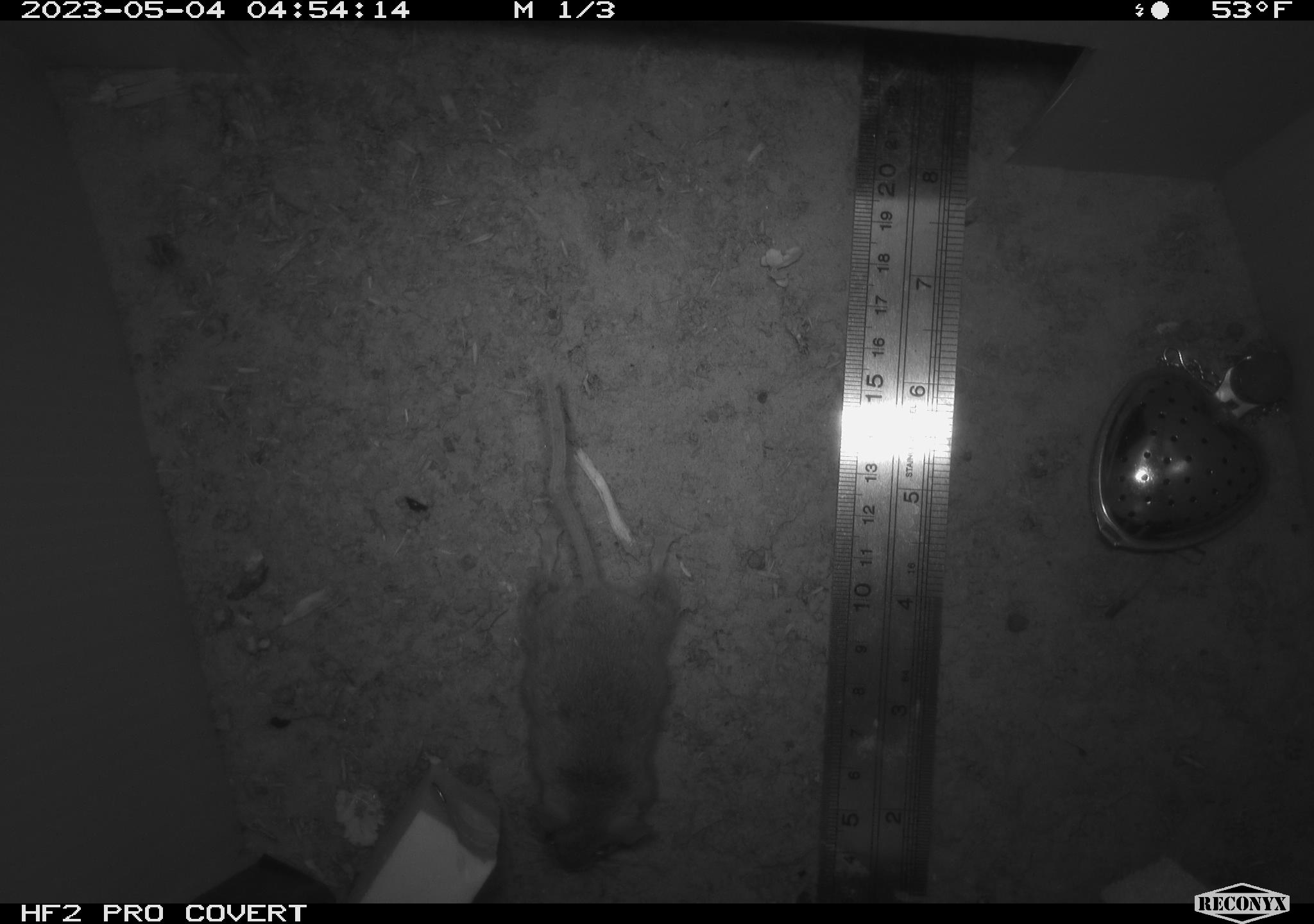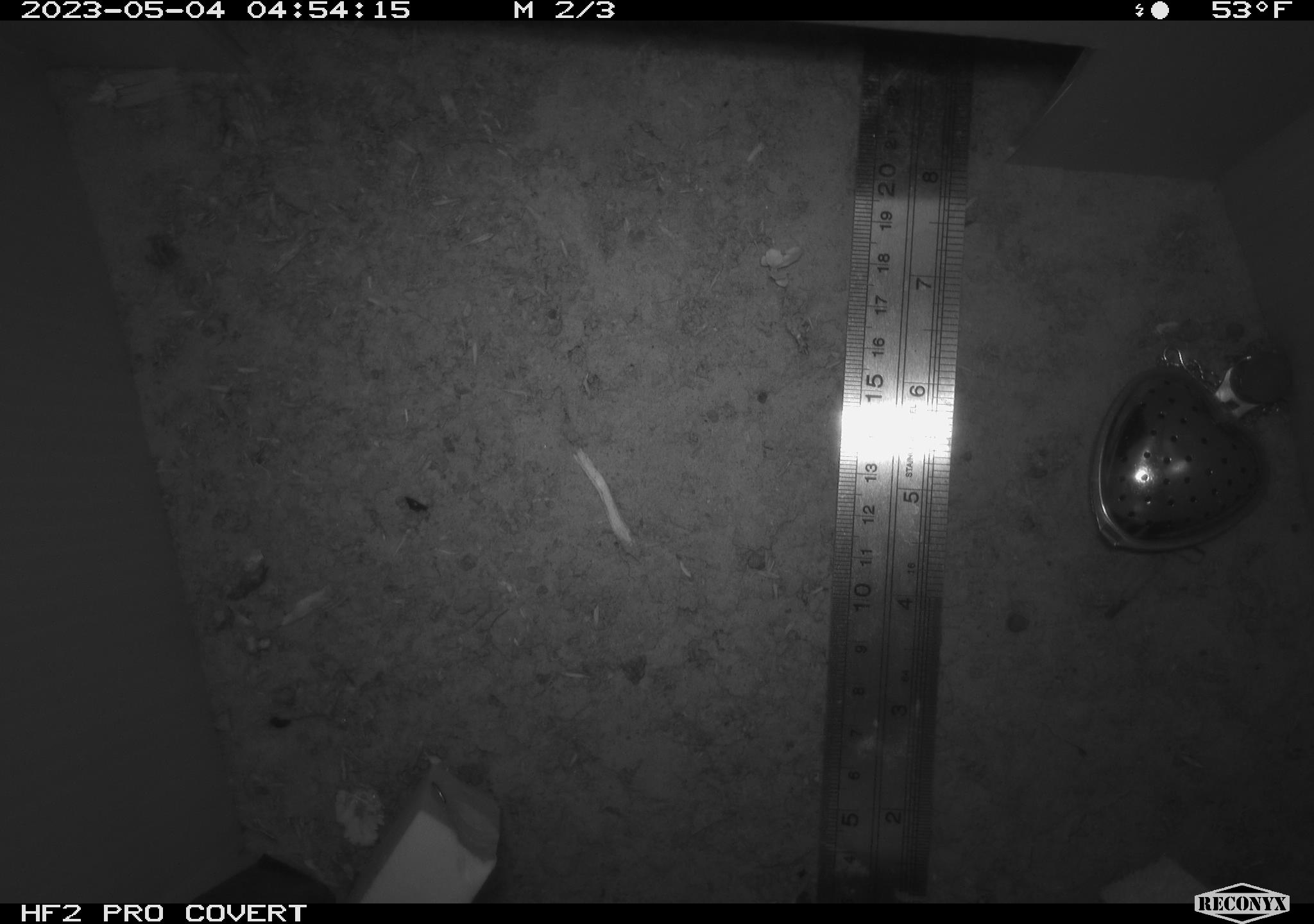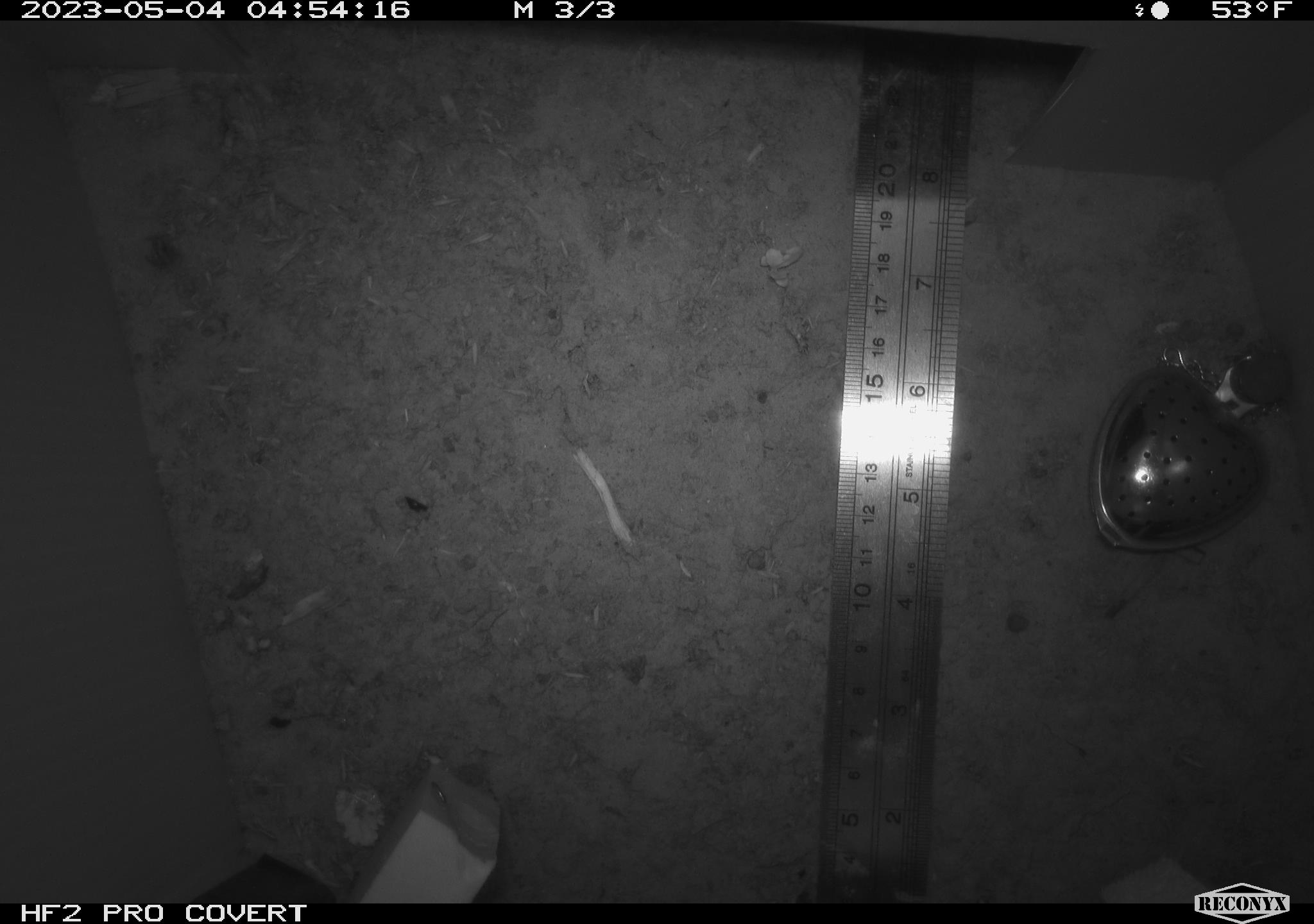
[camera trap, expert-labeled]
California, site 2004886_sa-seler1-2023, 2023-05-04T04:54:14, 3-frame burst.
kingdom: Animalia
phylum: Chordata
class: Mammalia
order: Rodentia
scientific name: Rodentia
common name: mouse species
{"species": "mouse species (Rodentia)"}